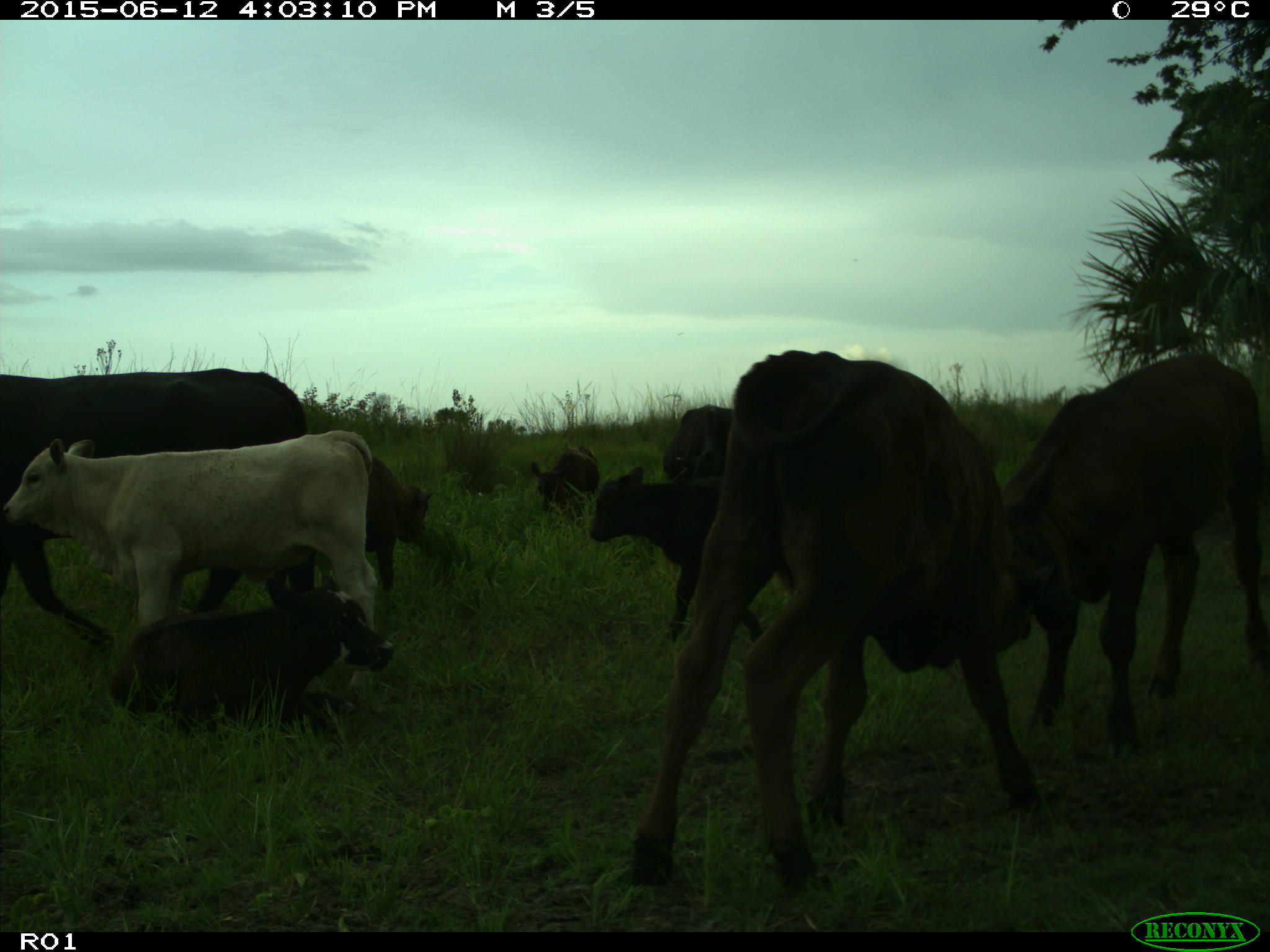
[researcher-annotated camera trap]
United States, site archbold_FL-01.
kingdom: Animalia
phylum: Chordata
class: Mammalia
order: Artiodactyla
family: Bovidae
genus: Bos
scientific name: Bos taurus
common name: domestic cow